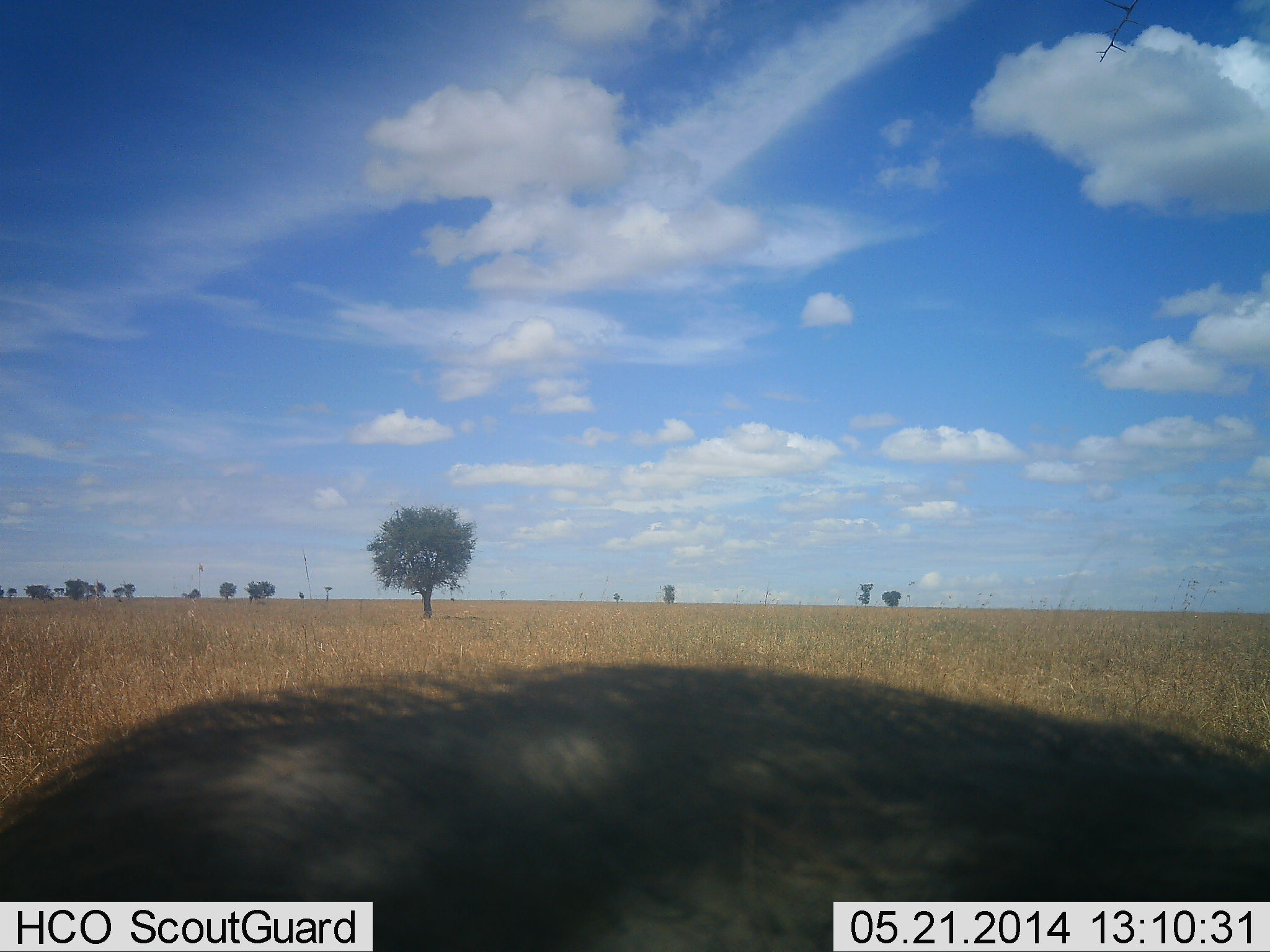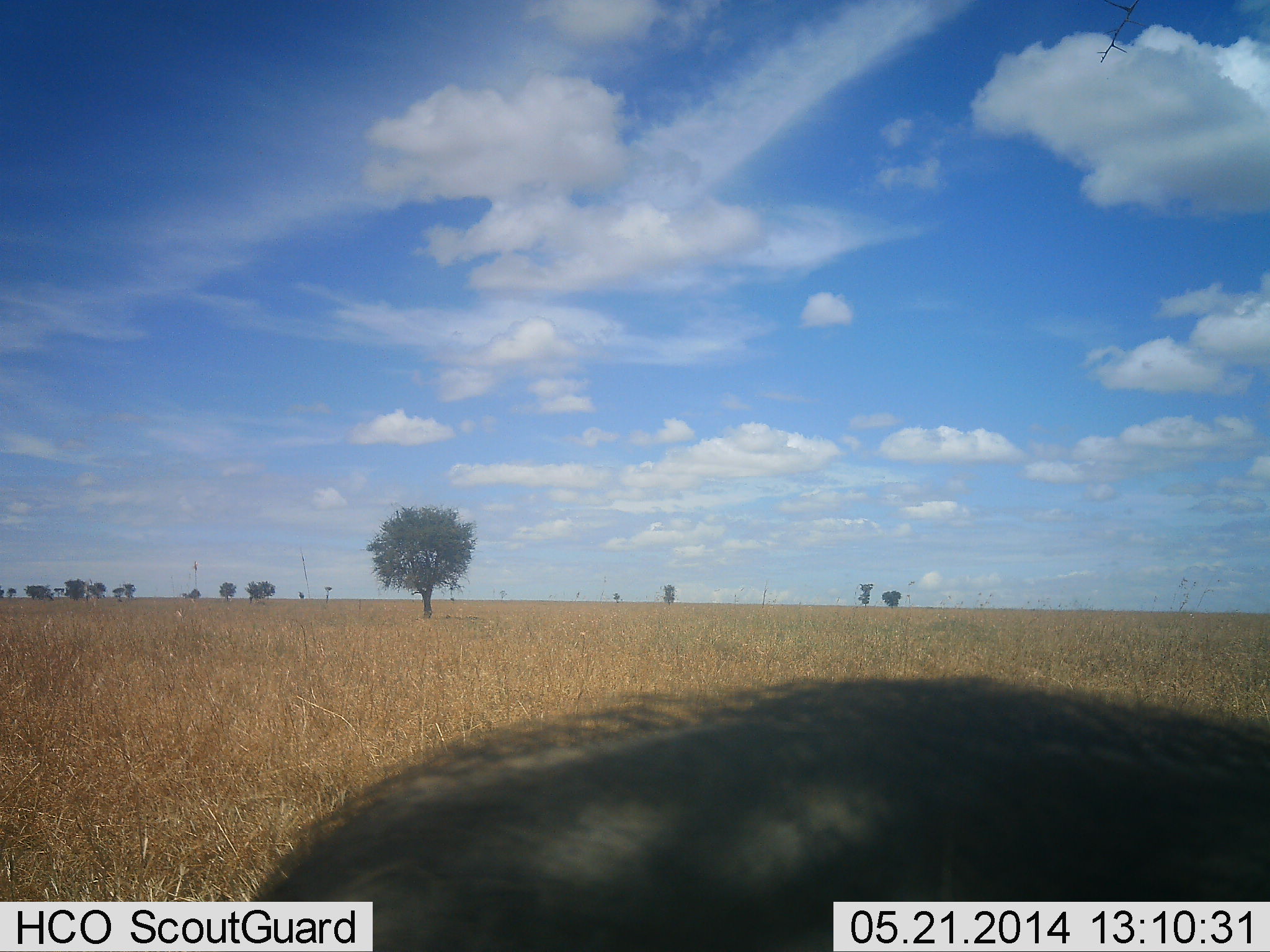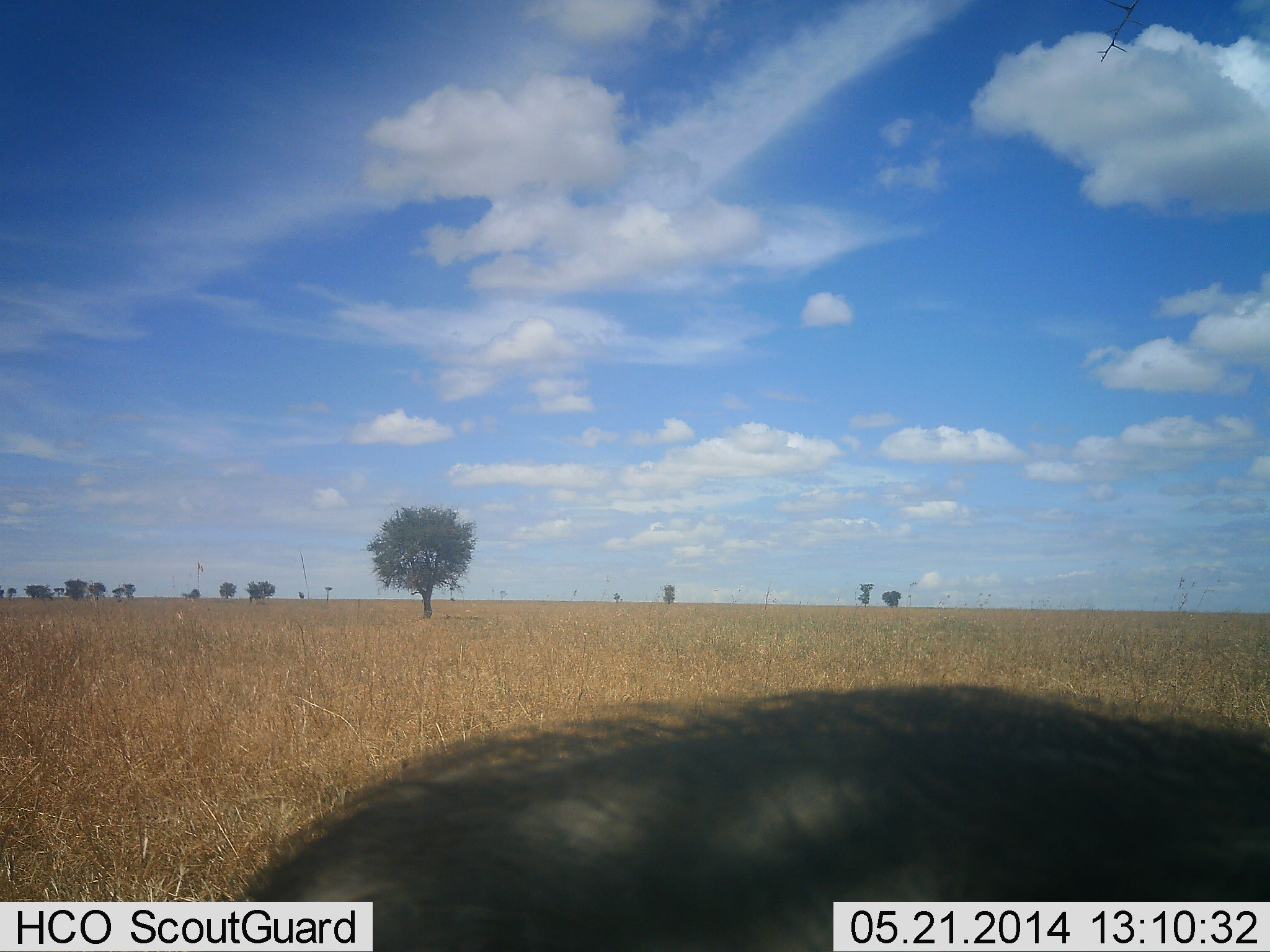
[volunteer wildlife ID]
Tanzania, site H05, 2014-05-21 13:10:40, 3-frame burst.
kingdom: Animalia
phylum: Chordata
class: Mammalia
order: Artiodactyla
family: Suidae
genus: Phacochoerus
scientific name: Phacochoerus africanus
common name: warthog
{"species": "warthog (Phacochoerus africanus)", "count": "1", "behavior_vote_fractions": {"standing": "30%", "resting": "10%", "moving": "70%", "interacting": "0%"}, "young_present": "0%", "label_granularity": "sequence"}